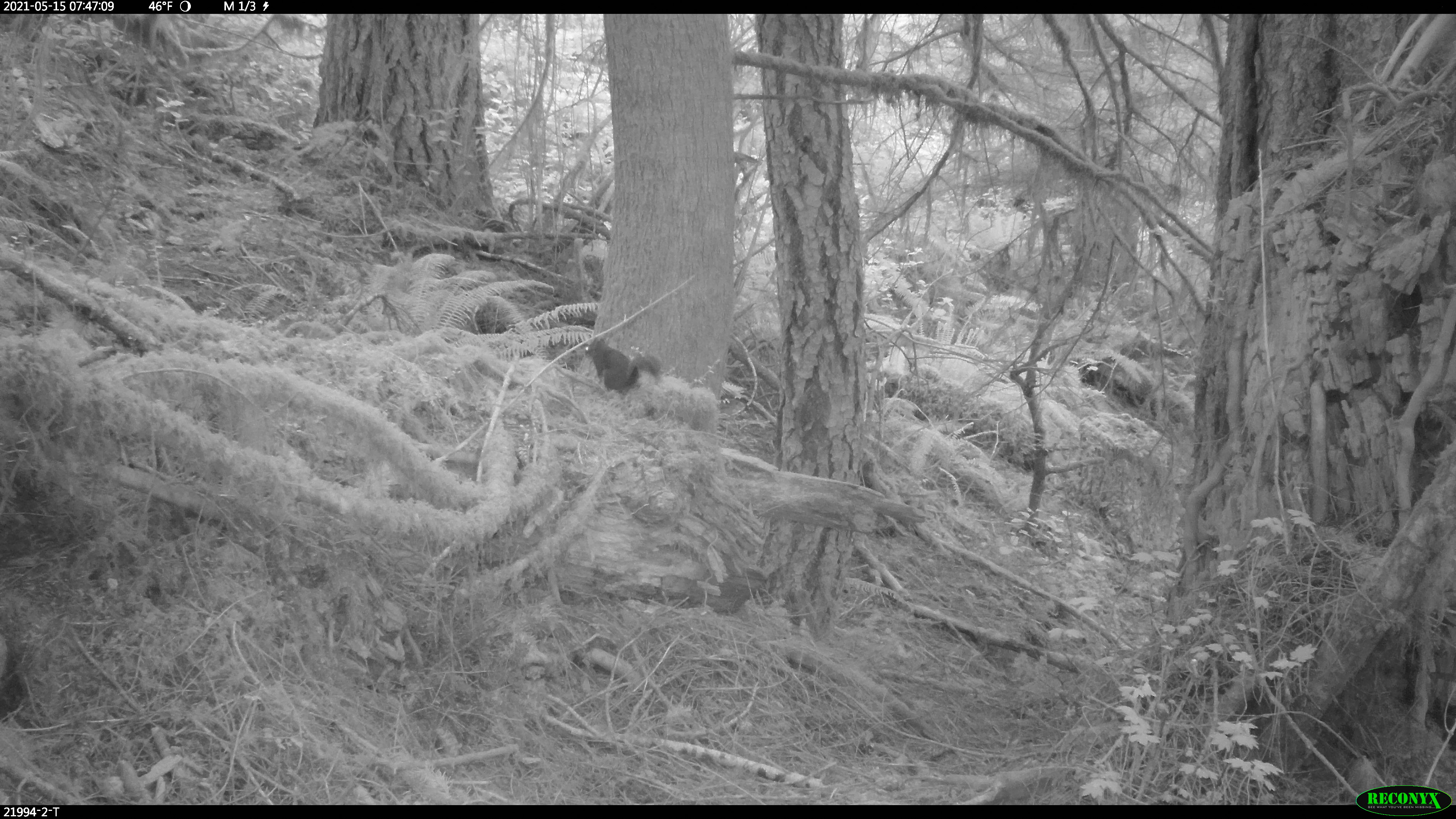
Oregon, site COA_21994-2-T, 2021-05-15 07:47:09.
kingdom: Animalia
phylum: Chordata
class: Mammalia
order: Rodentia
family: Sciuridae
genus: Tamiasciurus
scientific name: Tamiasciurus douglasii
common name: douglas squirrel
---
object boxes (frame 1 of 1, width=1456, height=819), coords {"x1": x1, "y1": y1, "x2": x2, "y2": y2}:
douglas squirrel: {"x1": 580, "y1": 336, "x2": 665, "y2": 392}